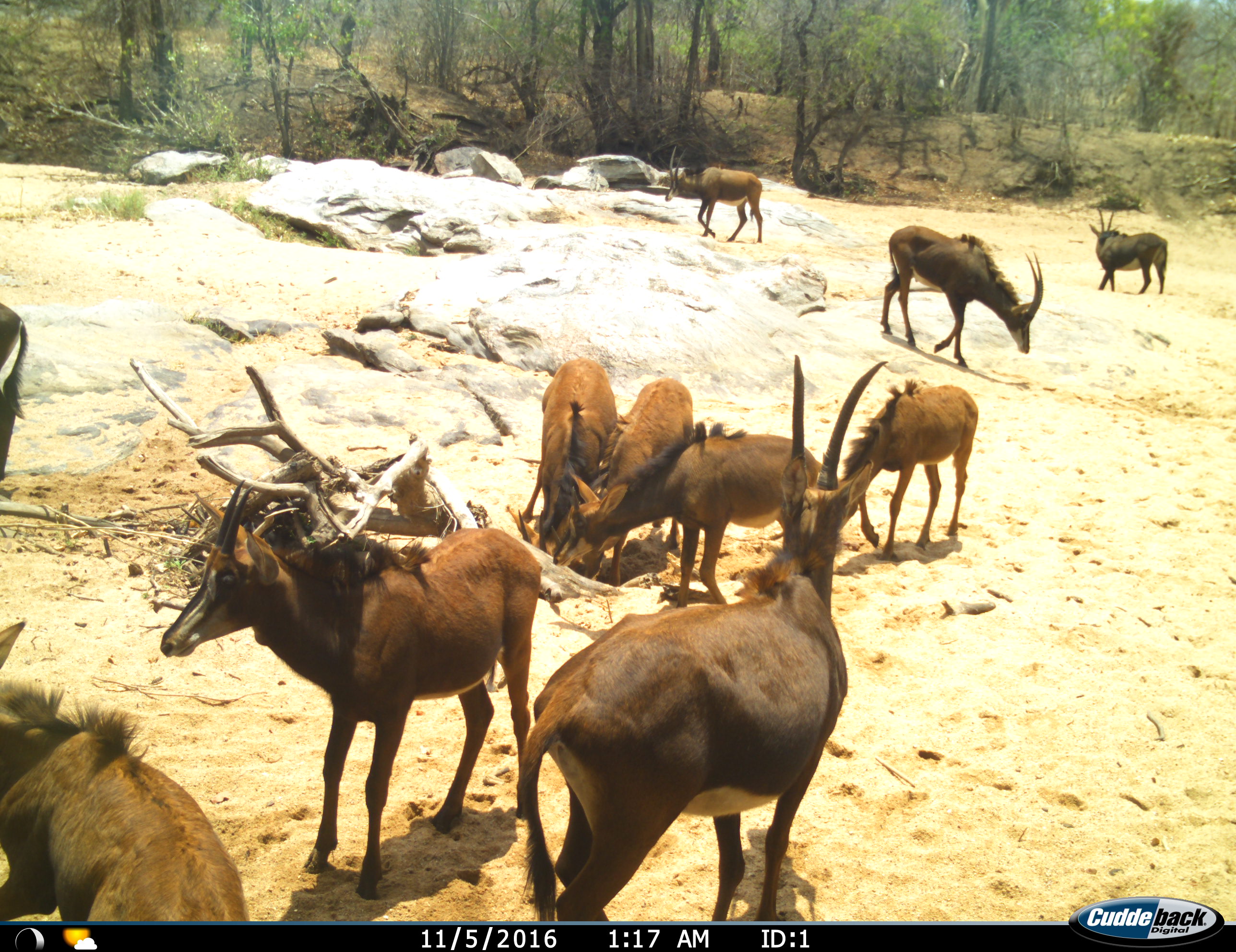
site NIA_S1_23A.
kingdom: Animalia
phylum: Chordata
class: Mammalia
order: Artiodactyla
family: Bovidae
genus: Hippotragus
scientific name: Hippotragus niger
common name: sable antelope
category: sable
Sable (sable antelope) (Hippotragus niger), count 11-50. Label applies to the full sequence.